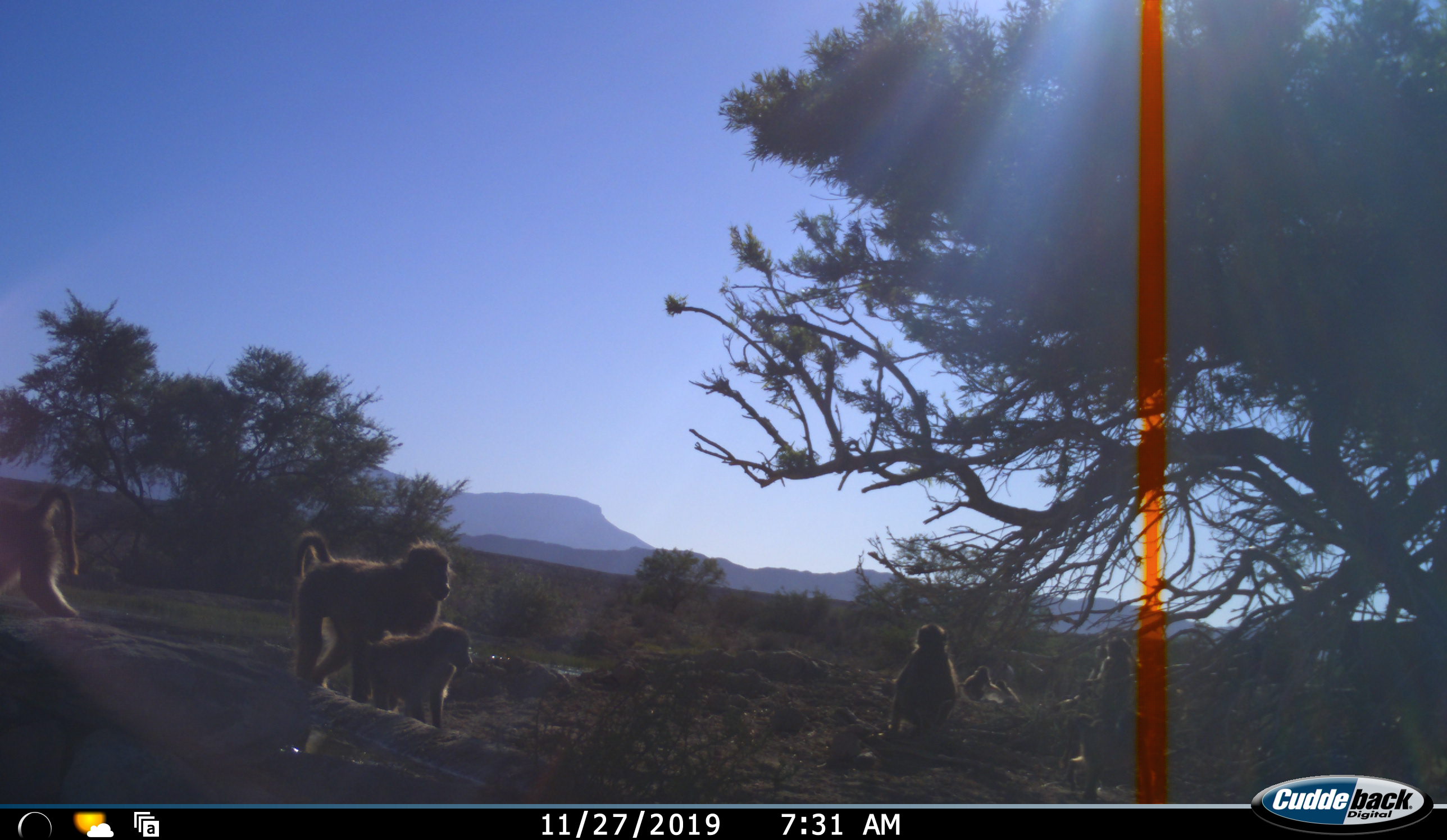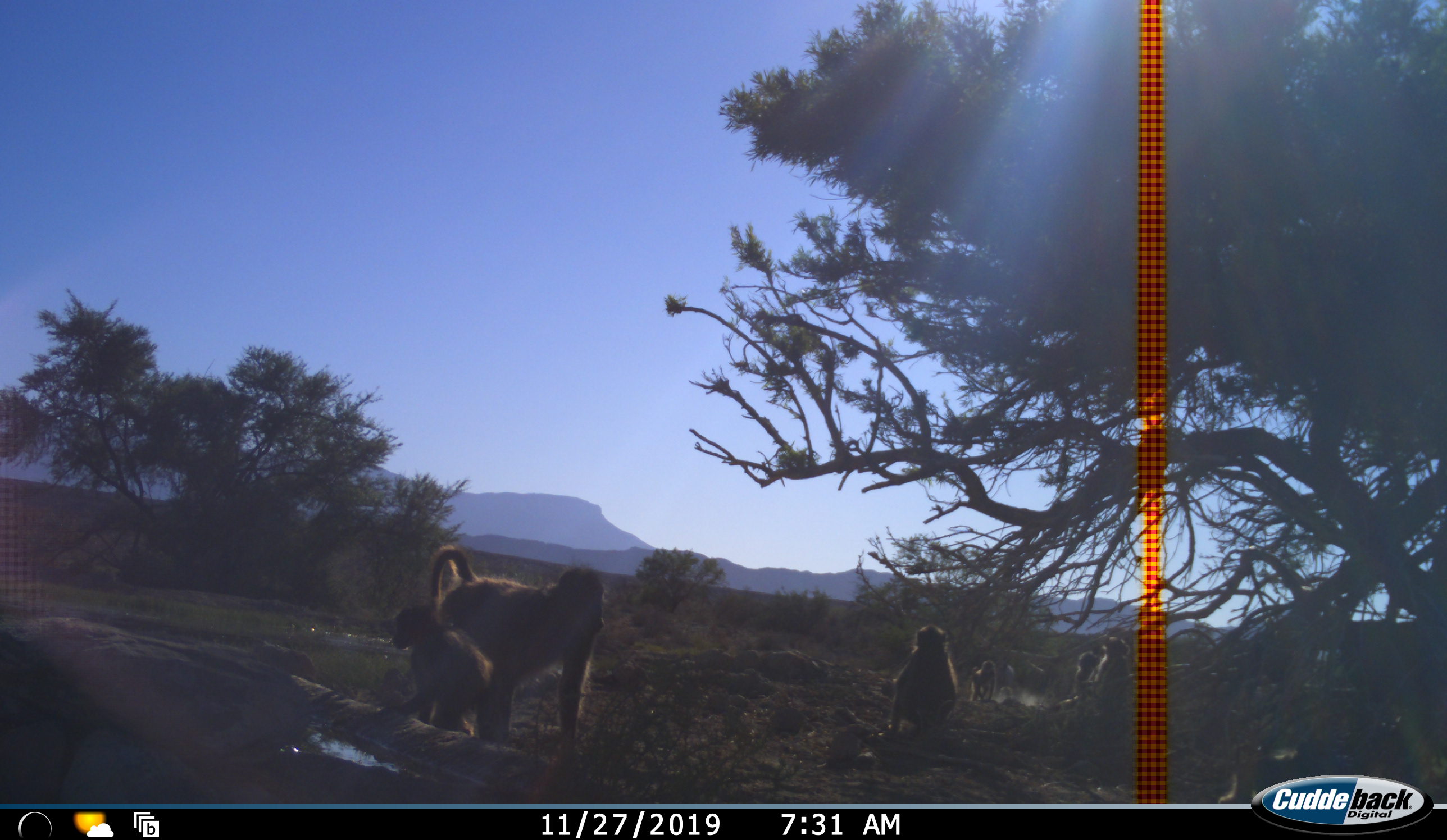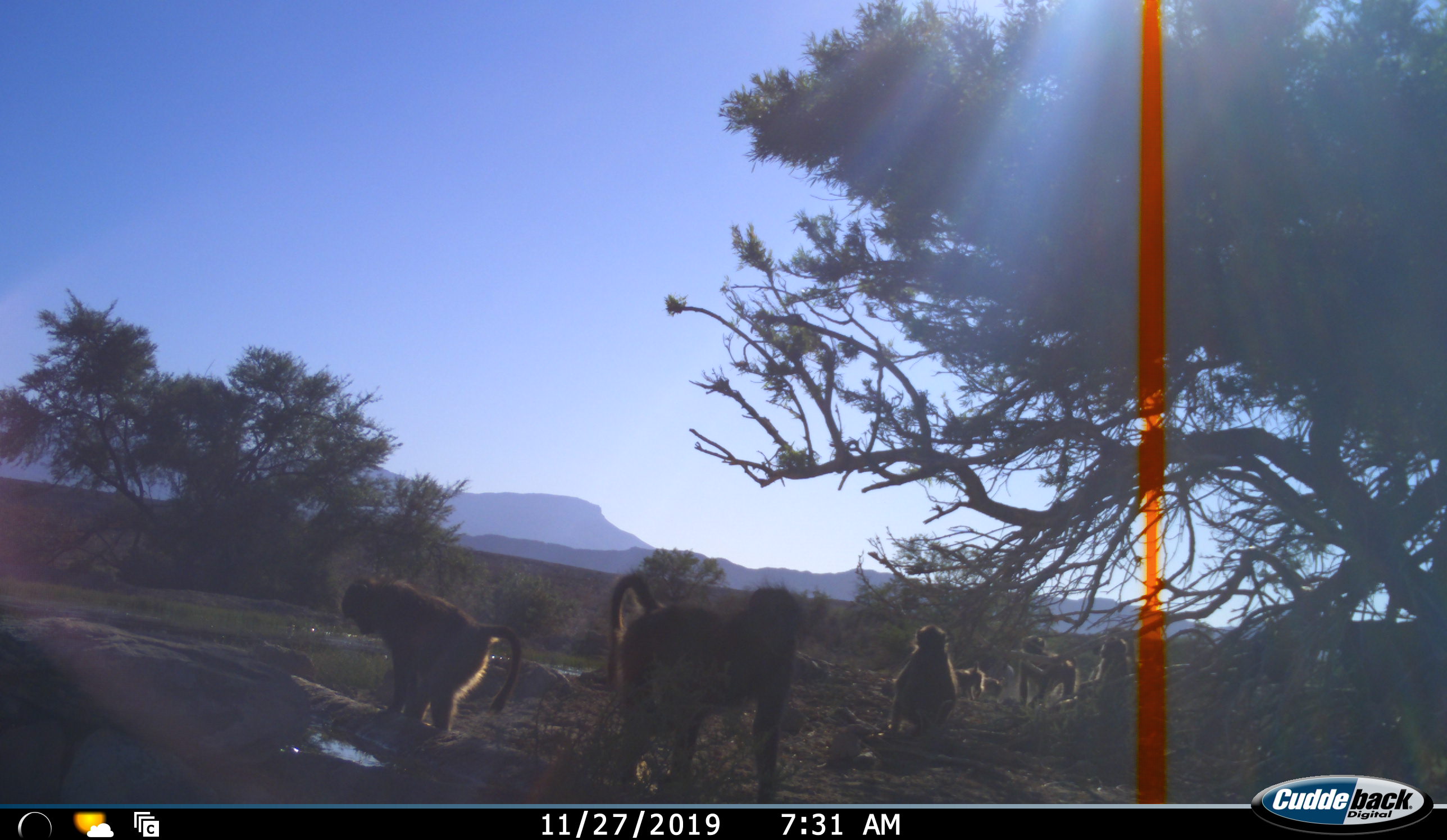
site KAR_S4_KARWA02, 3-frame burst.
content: unidentified animal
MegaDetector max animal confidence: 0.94